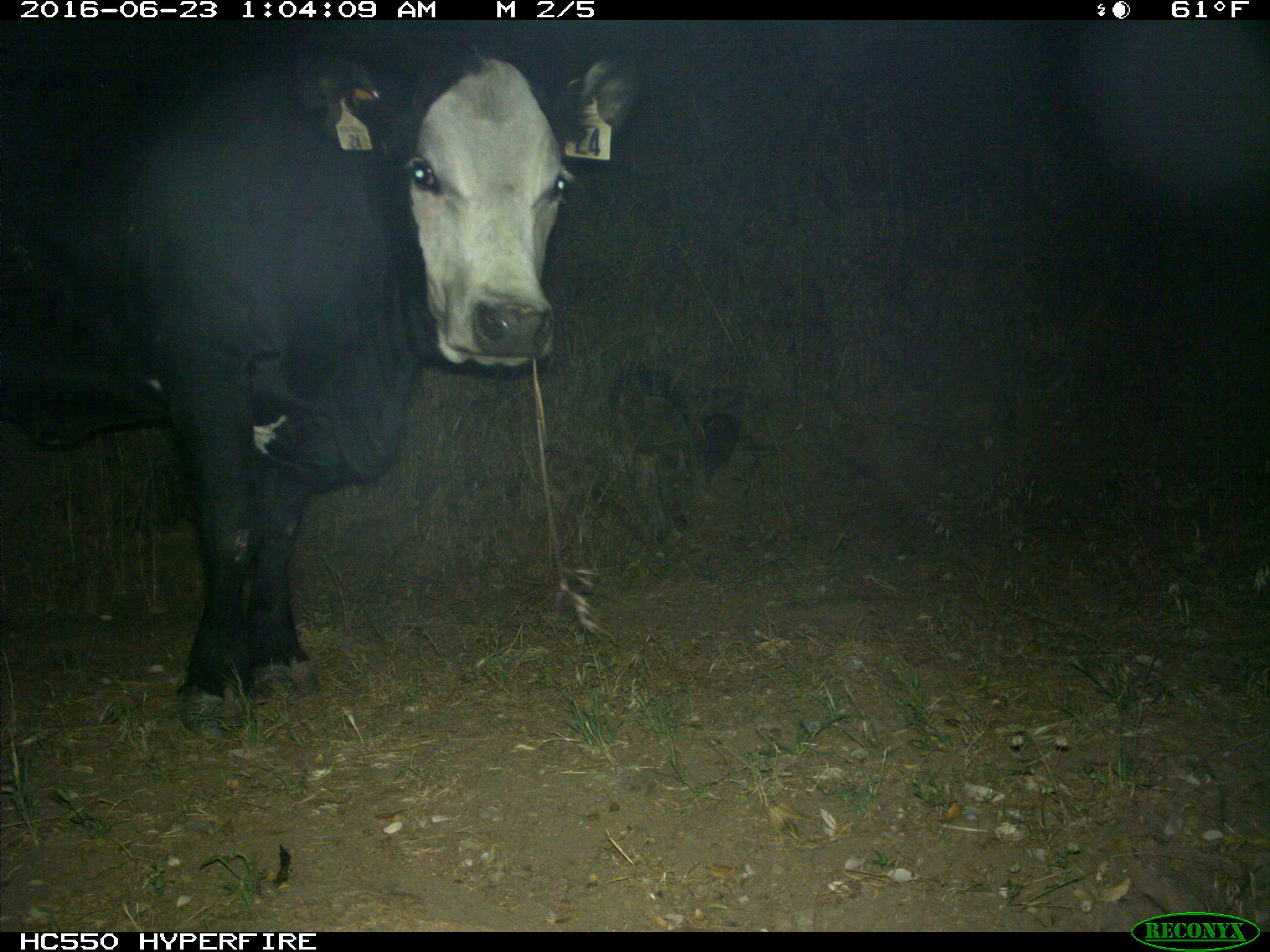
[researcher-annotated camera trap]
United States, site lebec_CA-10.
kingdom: Animalia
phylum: Chordata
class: Mammalia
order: Artiodactyla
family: Bovidae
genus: Bos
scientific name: Bos taurus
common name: domestic cow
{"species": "Bos taurus (domestic cow)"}